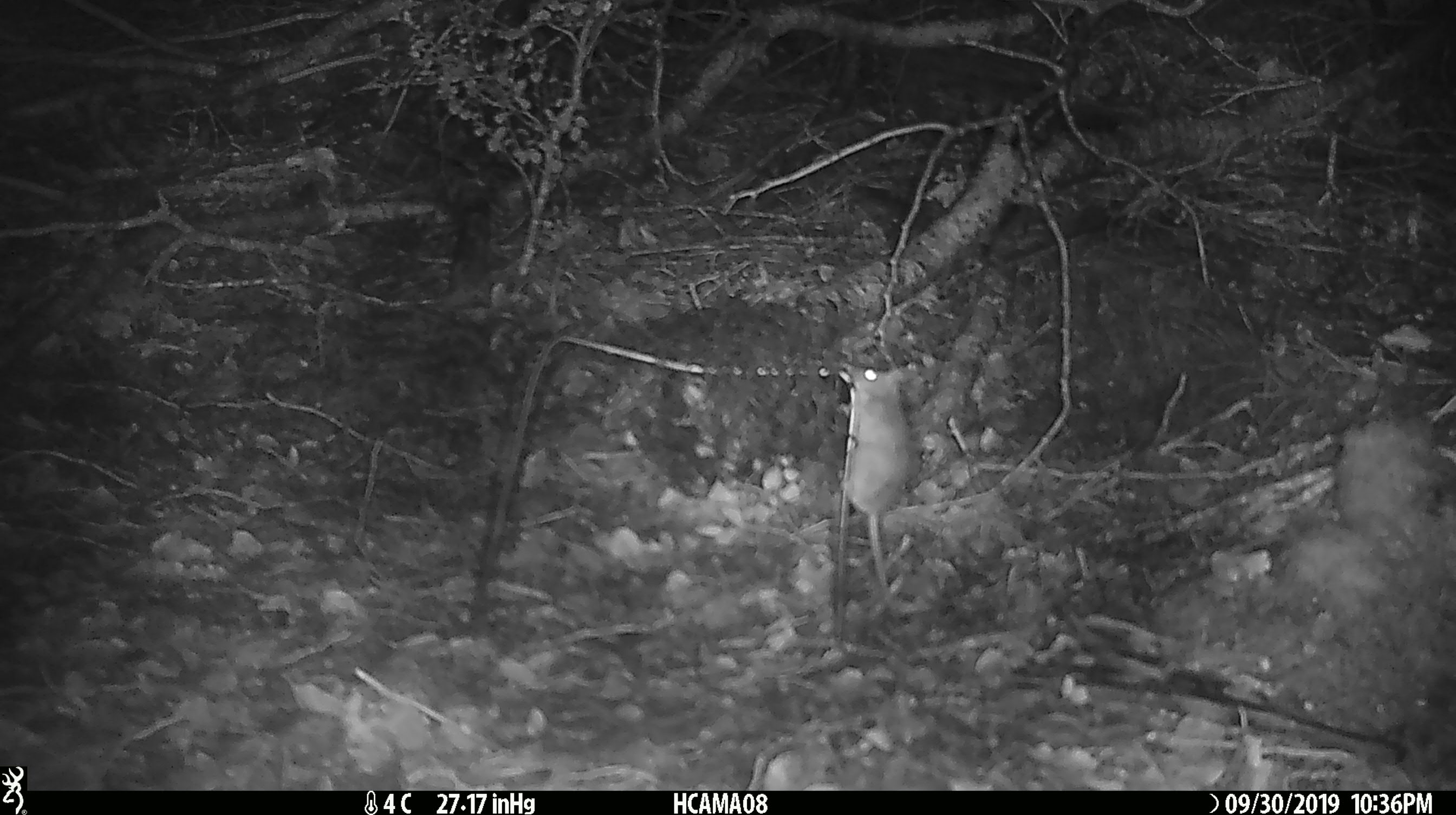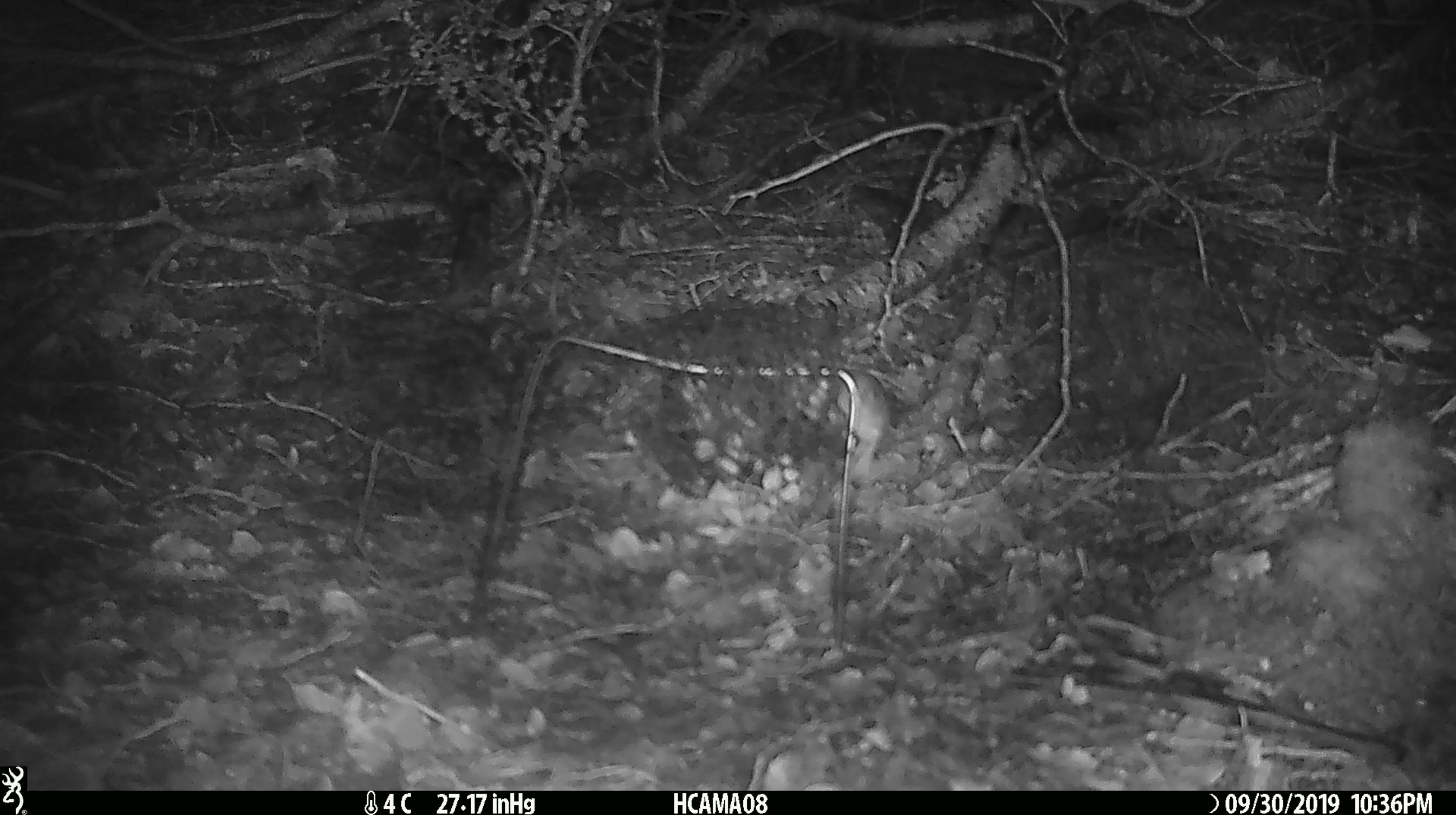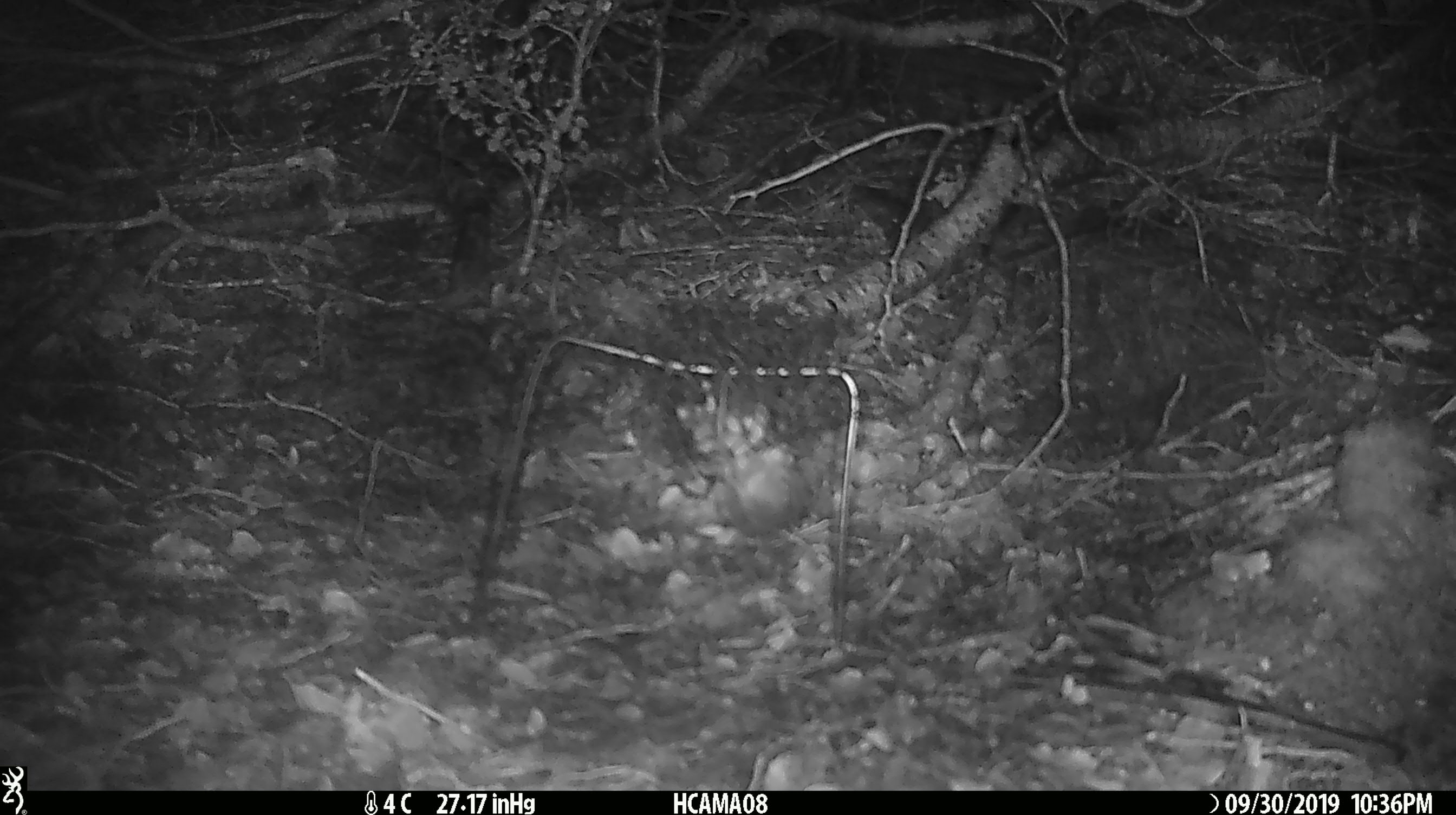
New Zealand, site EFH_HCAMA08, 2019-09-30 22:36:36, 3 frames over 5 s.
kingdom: Animalia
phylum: Chordata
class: Mammalia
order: Rodentia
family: Muridae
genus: Mus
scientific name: Mus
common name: mouse